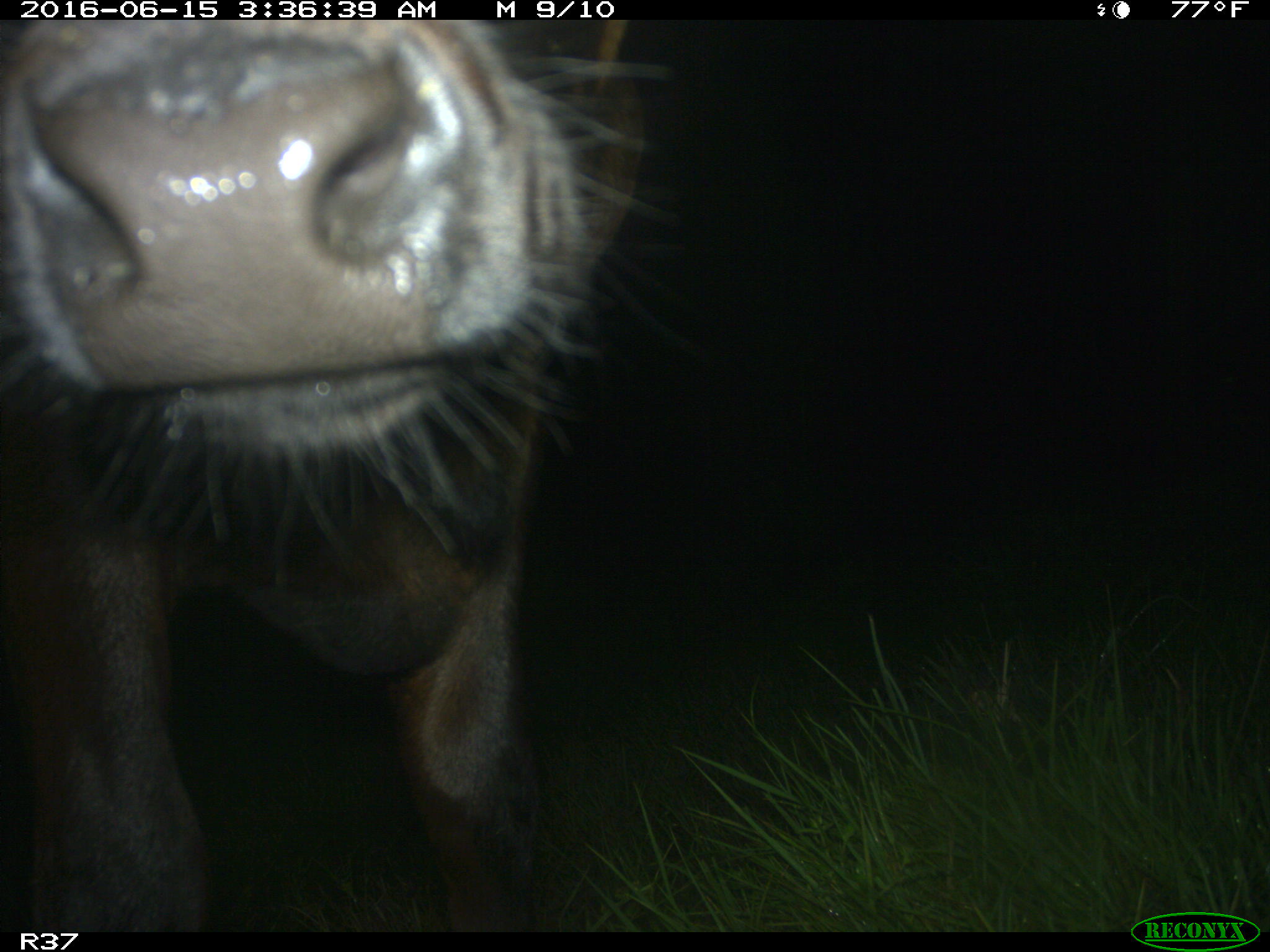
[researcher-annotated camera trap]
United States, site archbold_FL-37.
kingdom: Animalia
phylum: Chordata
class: Mammalia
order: Artiodactyla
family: Bovidae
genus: Bos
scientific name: Bos taurus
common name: domestic cow